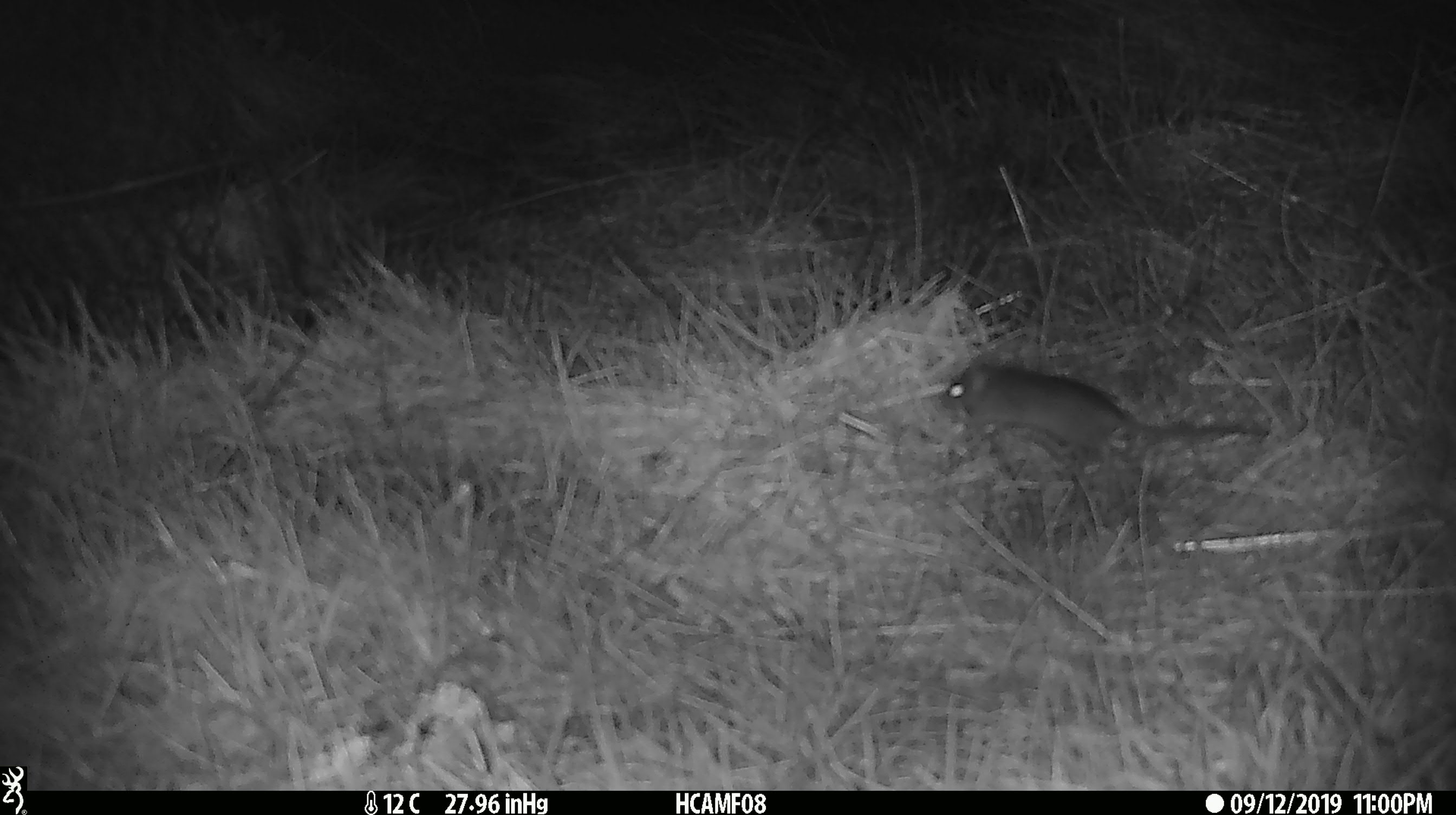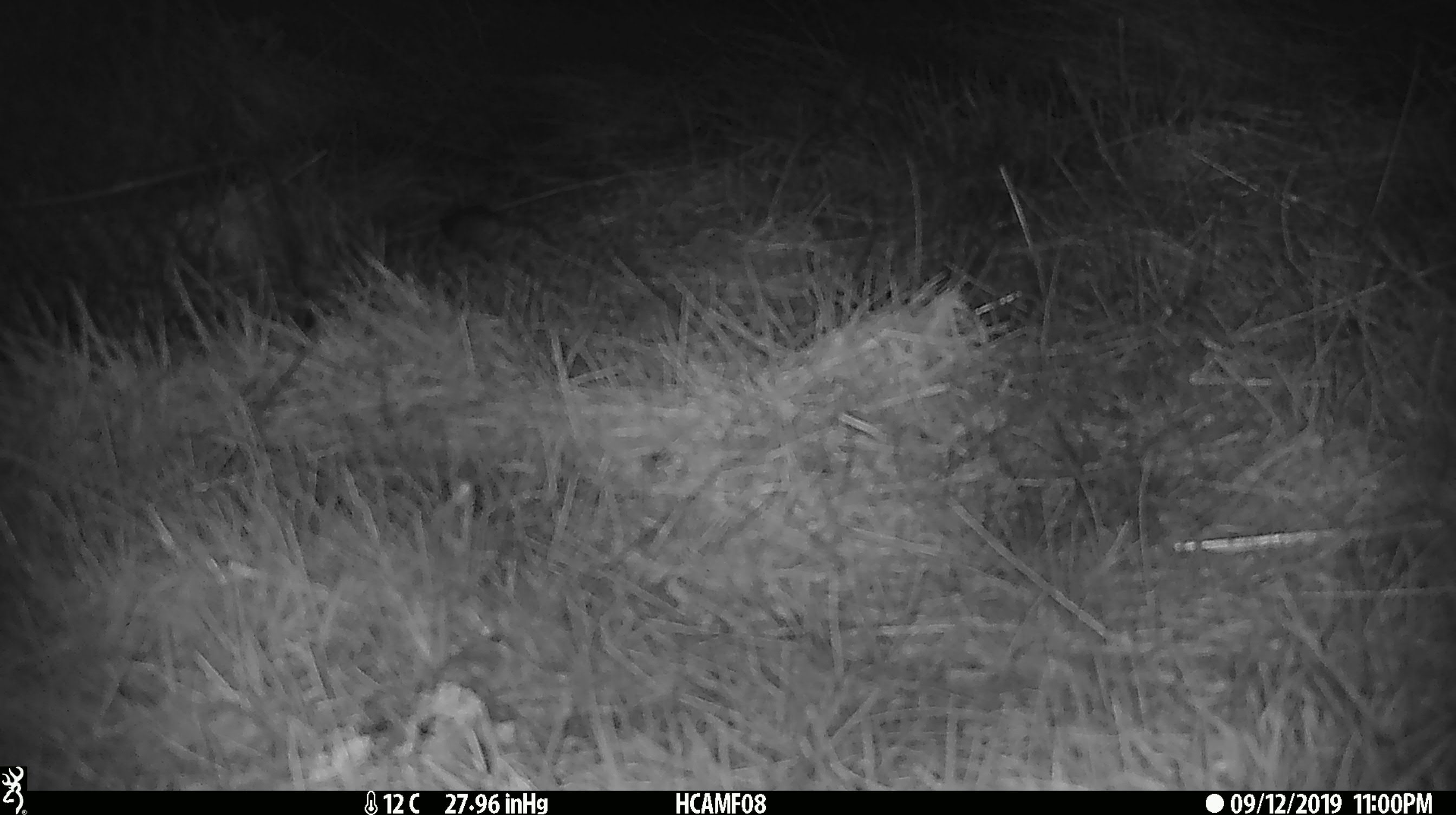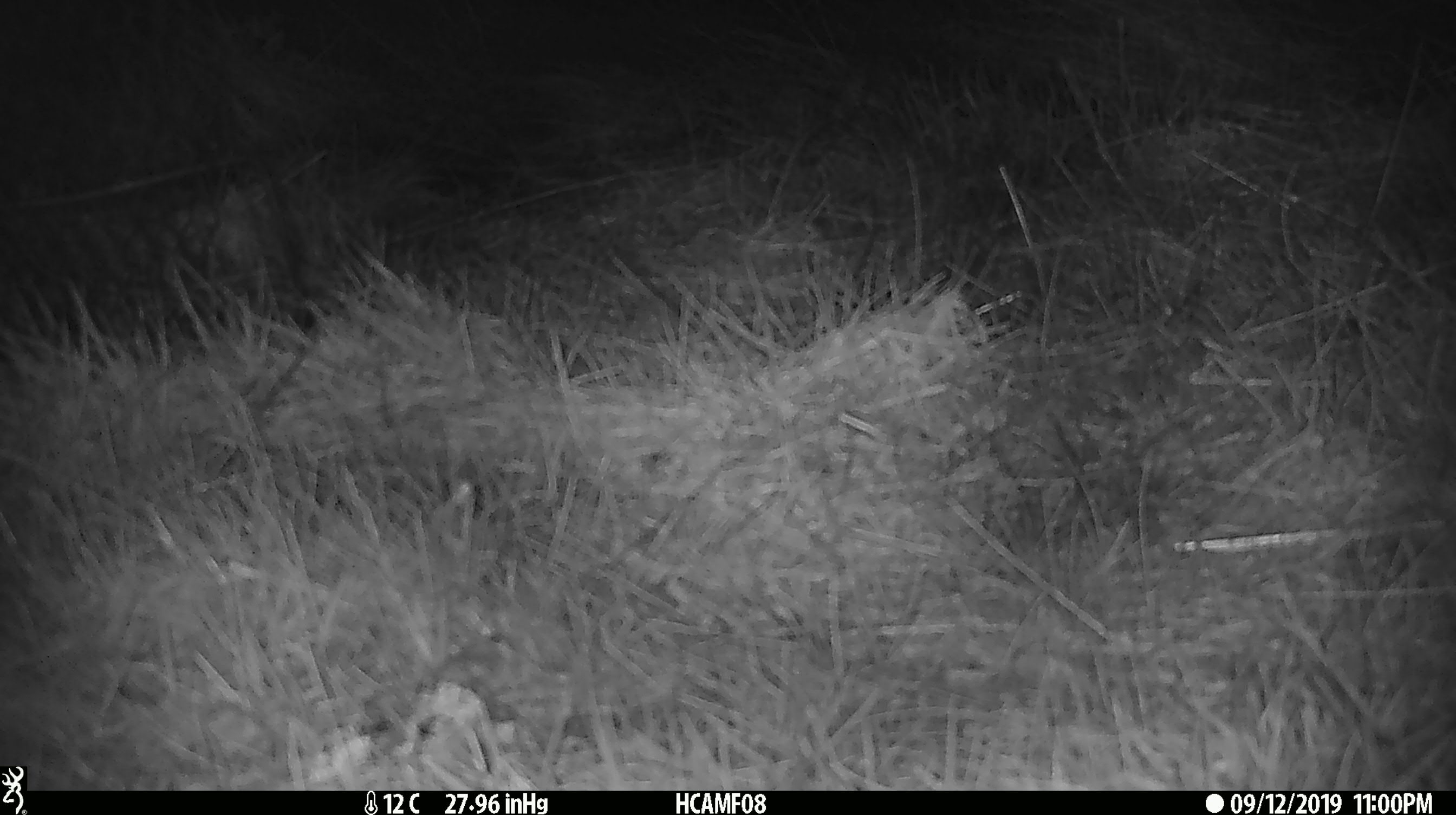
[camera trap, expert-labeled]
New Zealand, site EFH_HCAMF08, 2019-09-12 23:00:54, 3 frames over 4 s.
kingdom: Animalia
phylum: Chordata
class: Mammalia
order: Rodentia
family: Muridae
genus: Mus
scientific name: Mus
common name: mouse